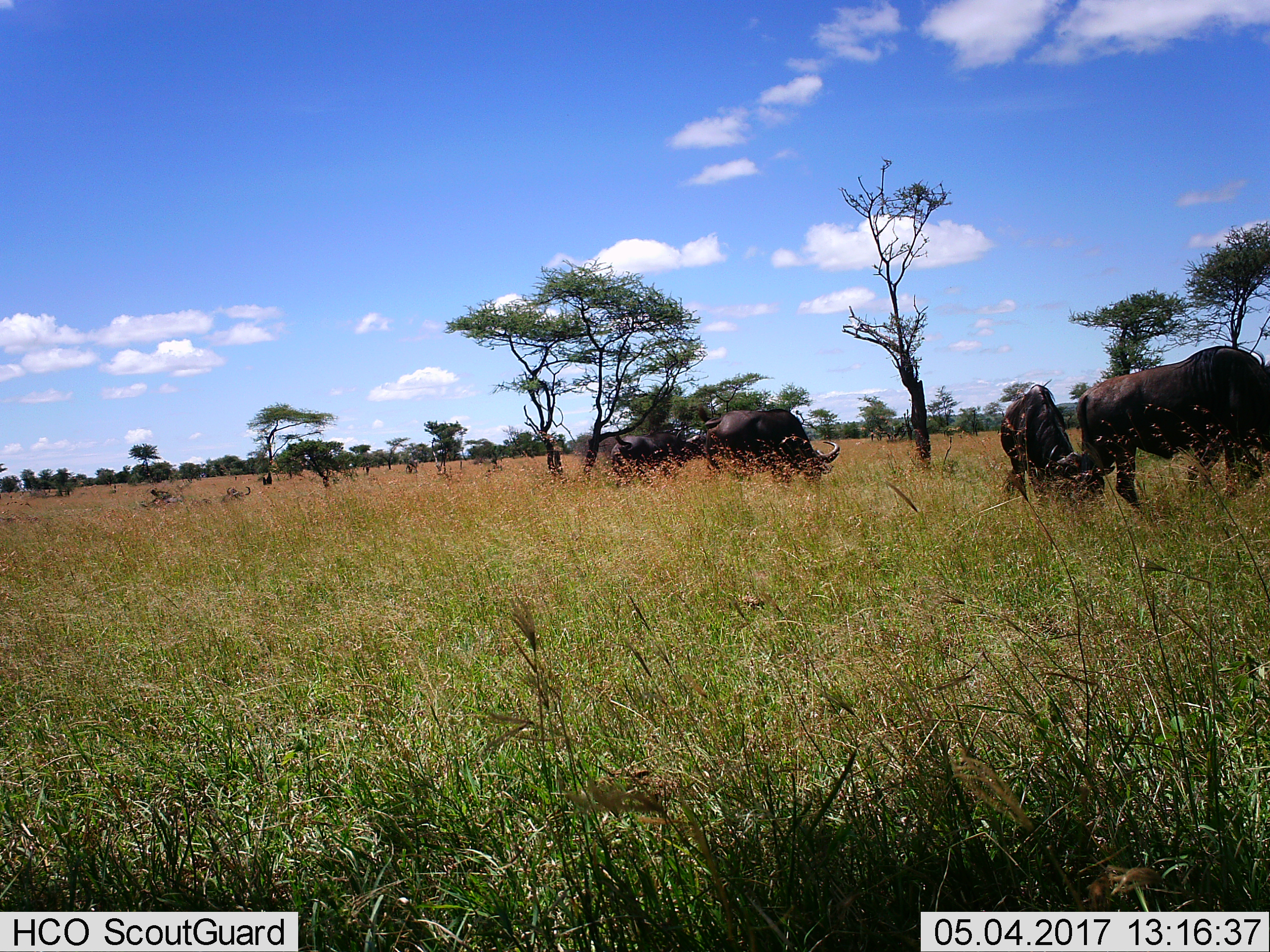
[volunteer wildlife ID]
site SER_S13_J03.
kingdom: Animalia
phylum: Chordata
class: Mammalia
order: Artiodactyla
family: Bovidae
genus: Syncerus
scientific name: Syncerus caffer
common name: african buffalo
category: buffalo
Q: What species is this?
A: Buffalo (african buffalo) (Syncerus caffer).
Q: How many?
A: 6.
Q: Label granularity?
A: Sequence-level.